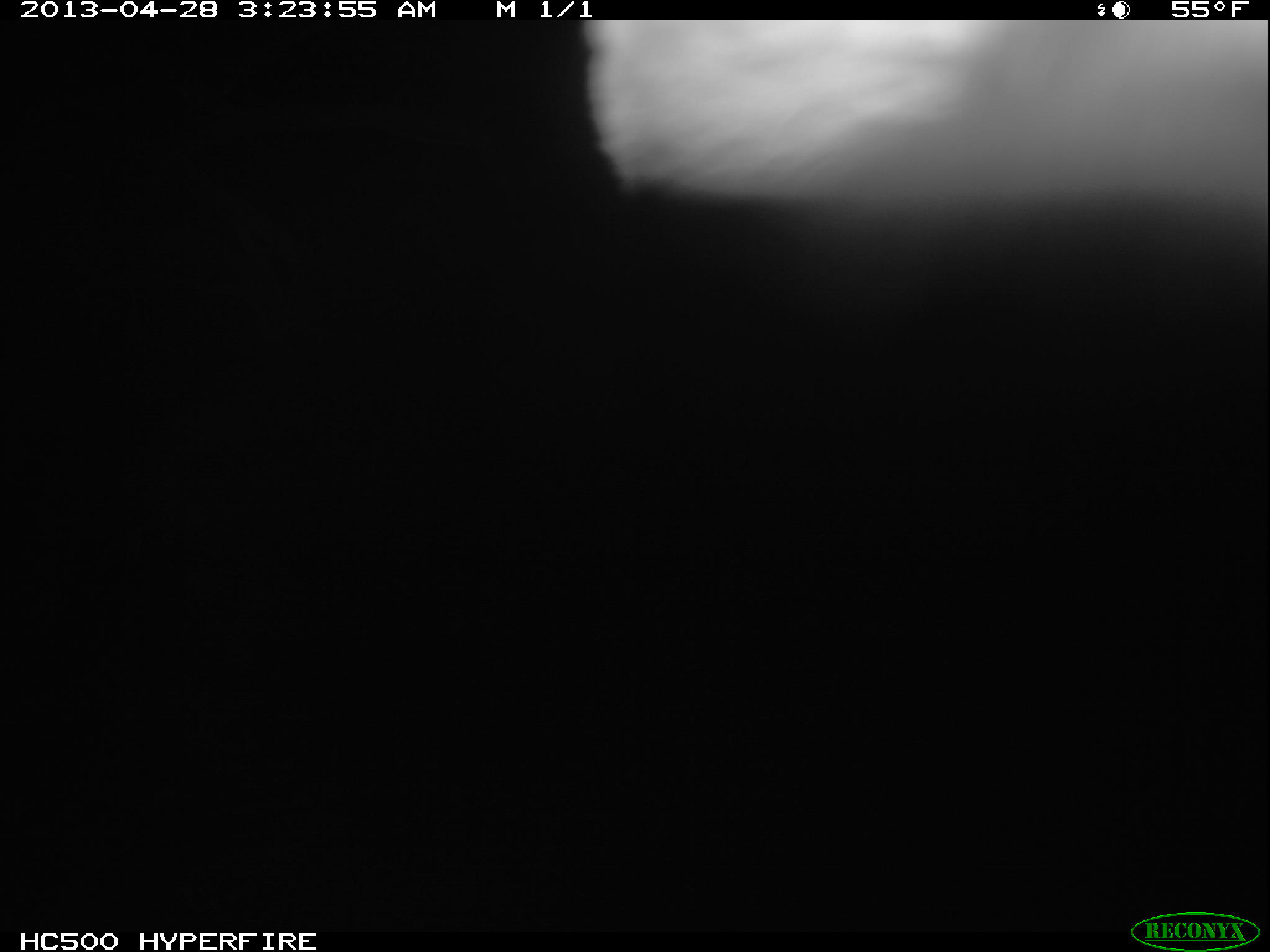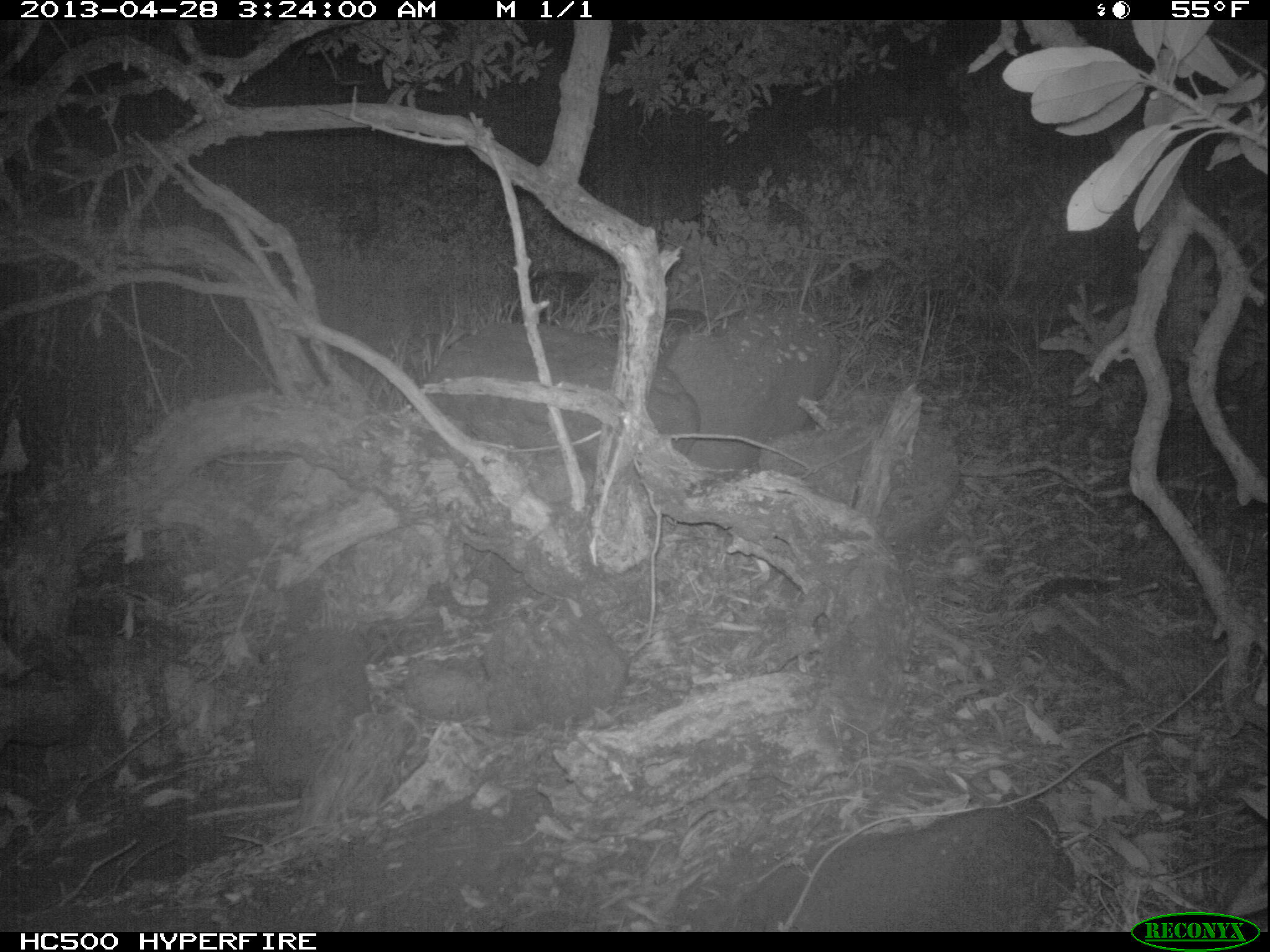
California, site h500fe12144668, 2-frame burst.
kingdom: Animalia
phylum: Chordata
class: Mammalia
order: Carnivora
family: Canidae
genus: Urocyon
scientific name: Urocyon littoralis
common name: island fox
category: fox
Fox (island fox) (Urocyon littoralis).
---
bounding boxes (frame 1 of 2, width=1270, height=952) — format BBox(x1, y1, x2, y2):
fox: BBox(581, 20, 1268, 242)